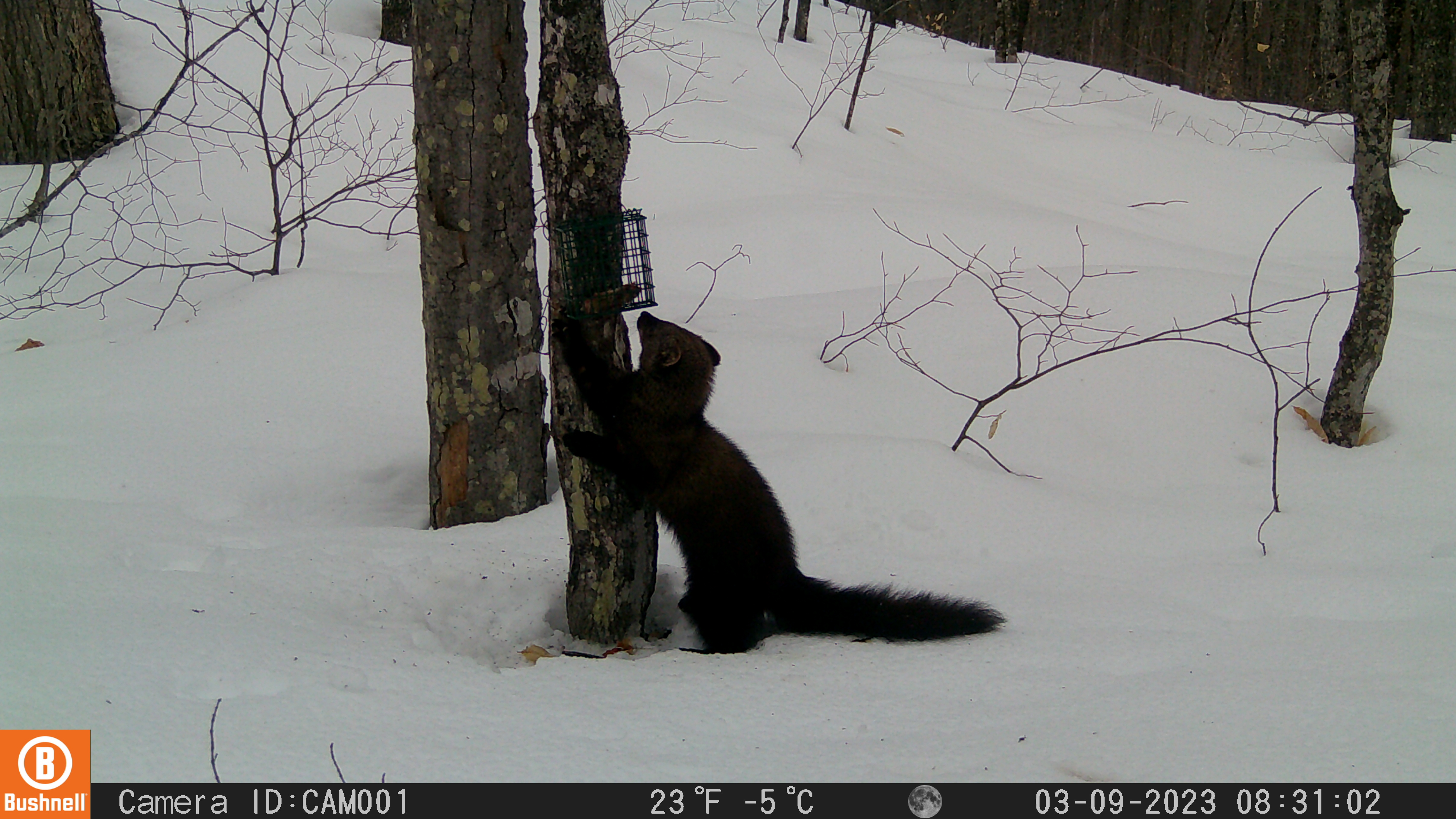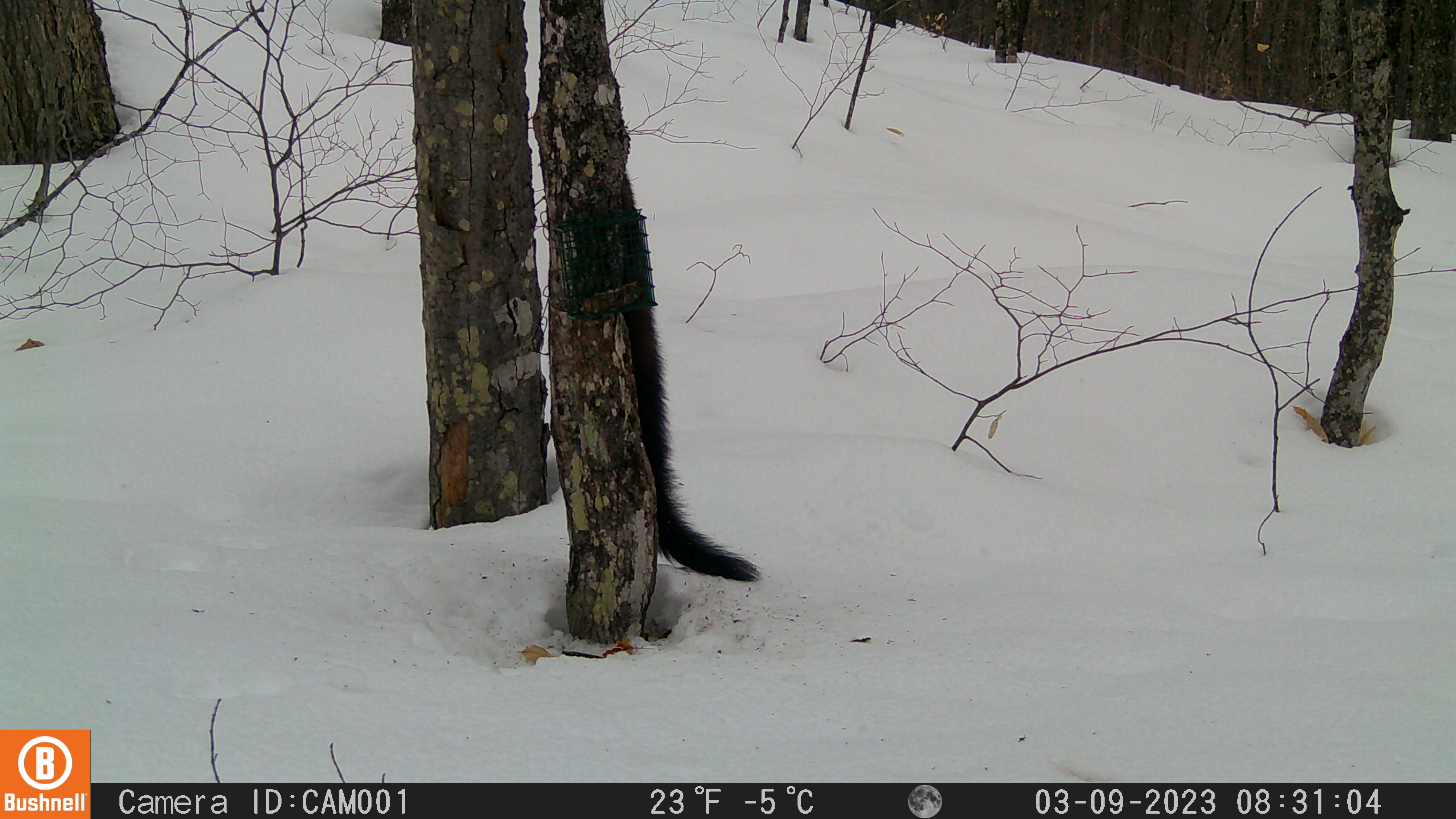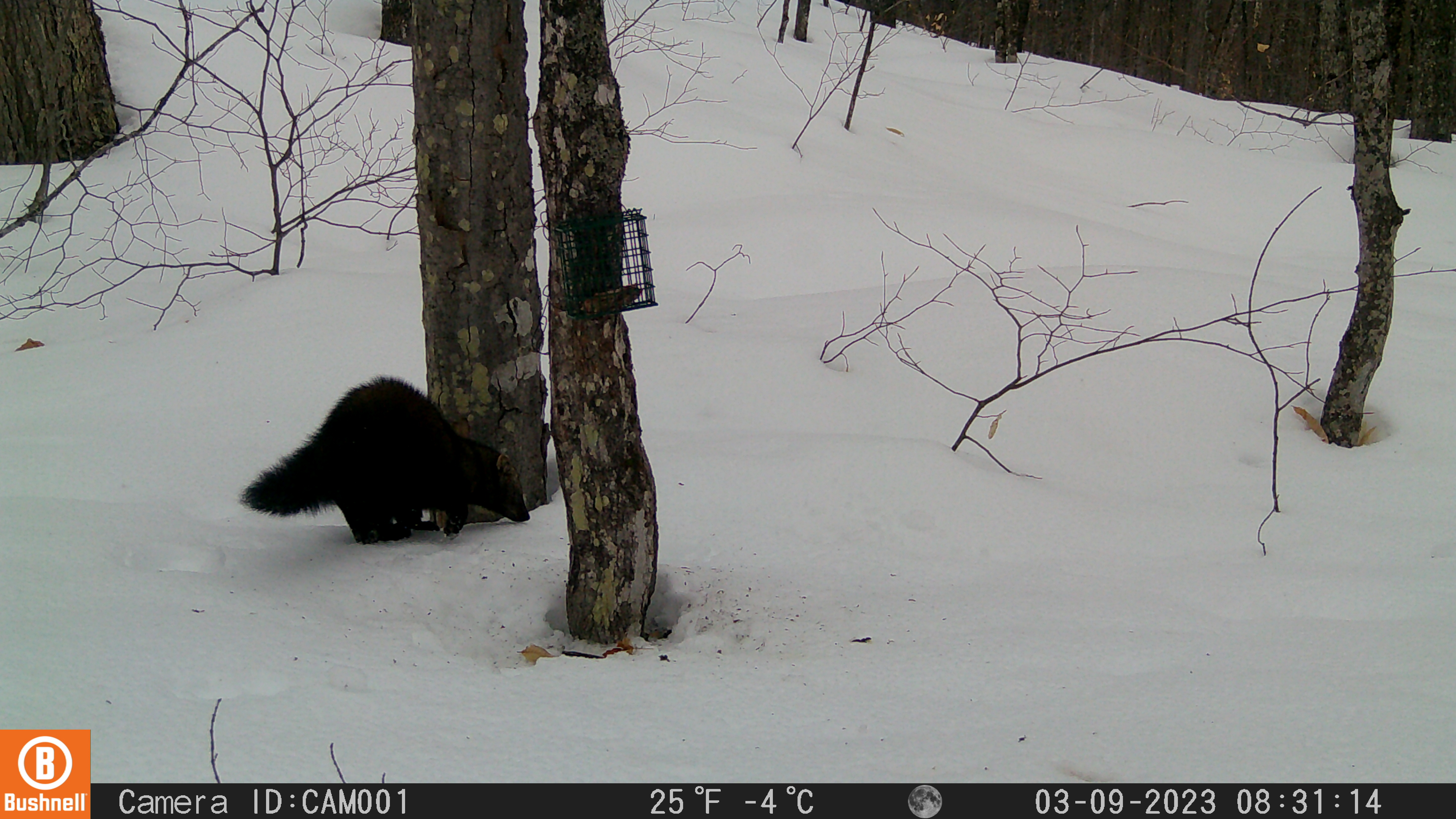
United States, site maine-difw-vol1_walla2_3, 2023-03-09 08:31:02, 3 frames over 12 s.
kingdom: Animalia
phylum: Chordata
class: Mammalia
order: Carnivora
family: Mustelidae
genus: Pekania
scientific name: Pekania pennanti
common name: fisher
Fisher (Pekania pennanti).